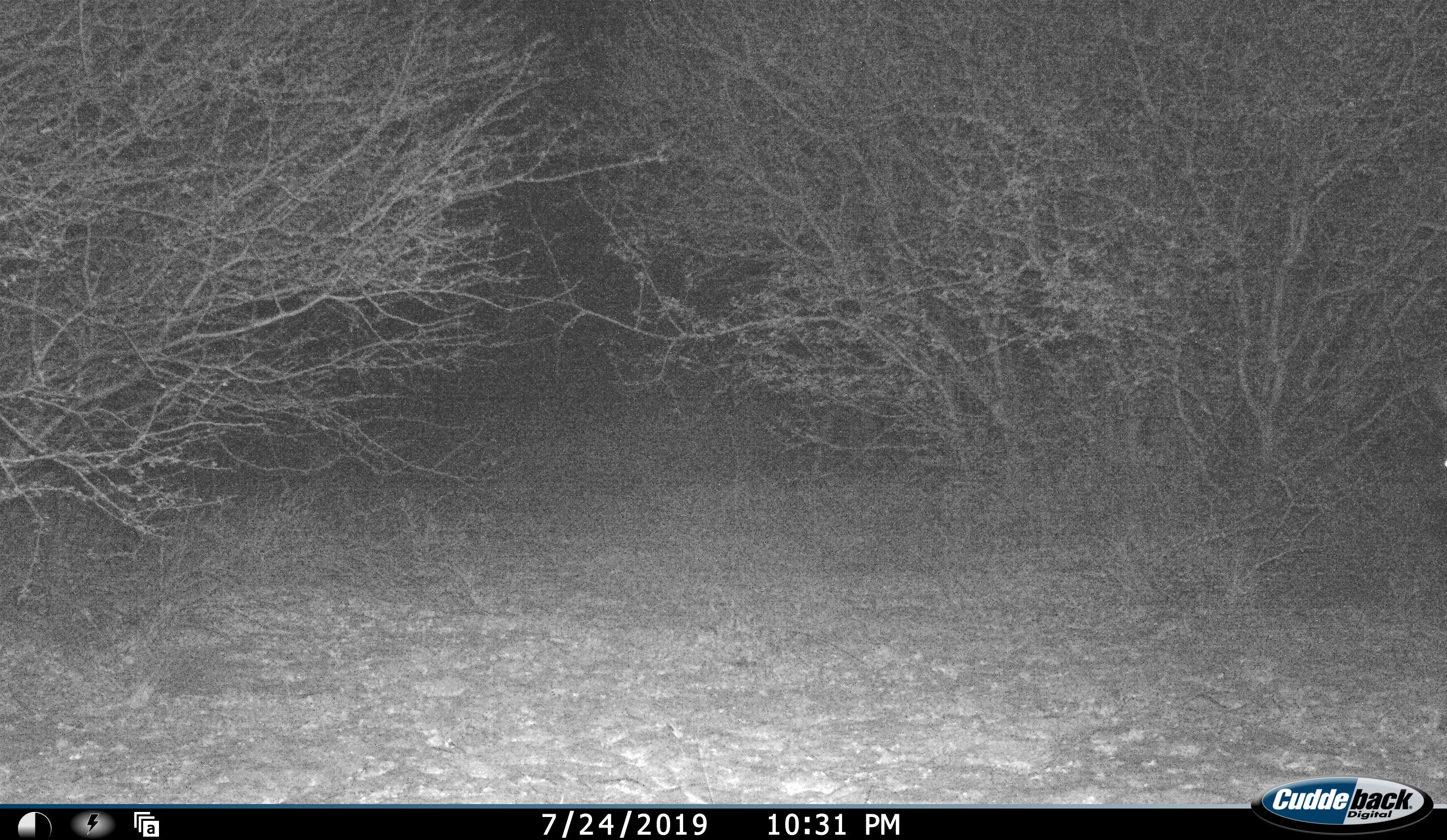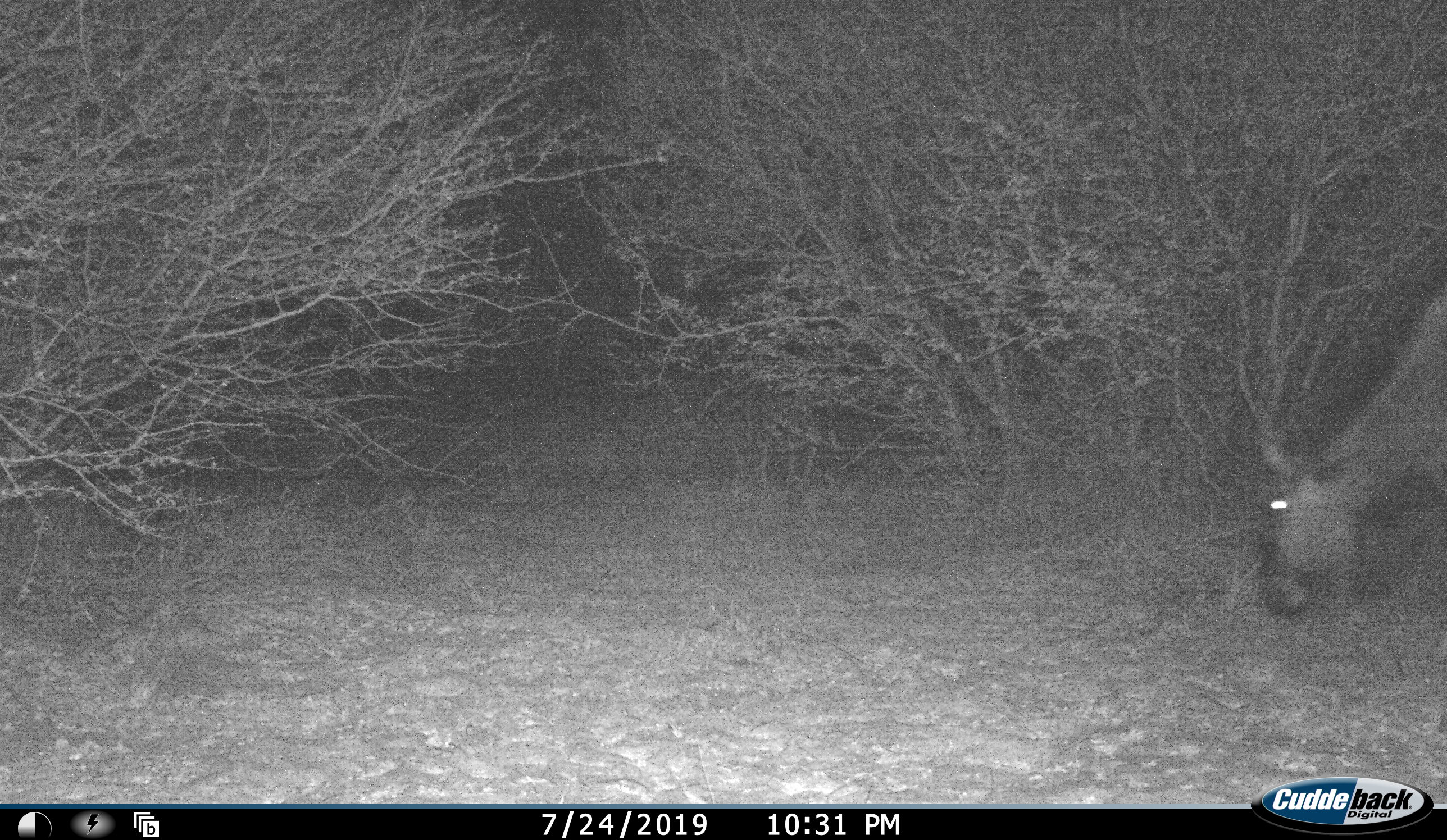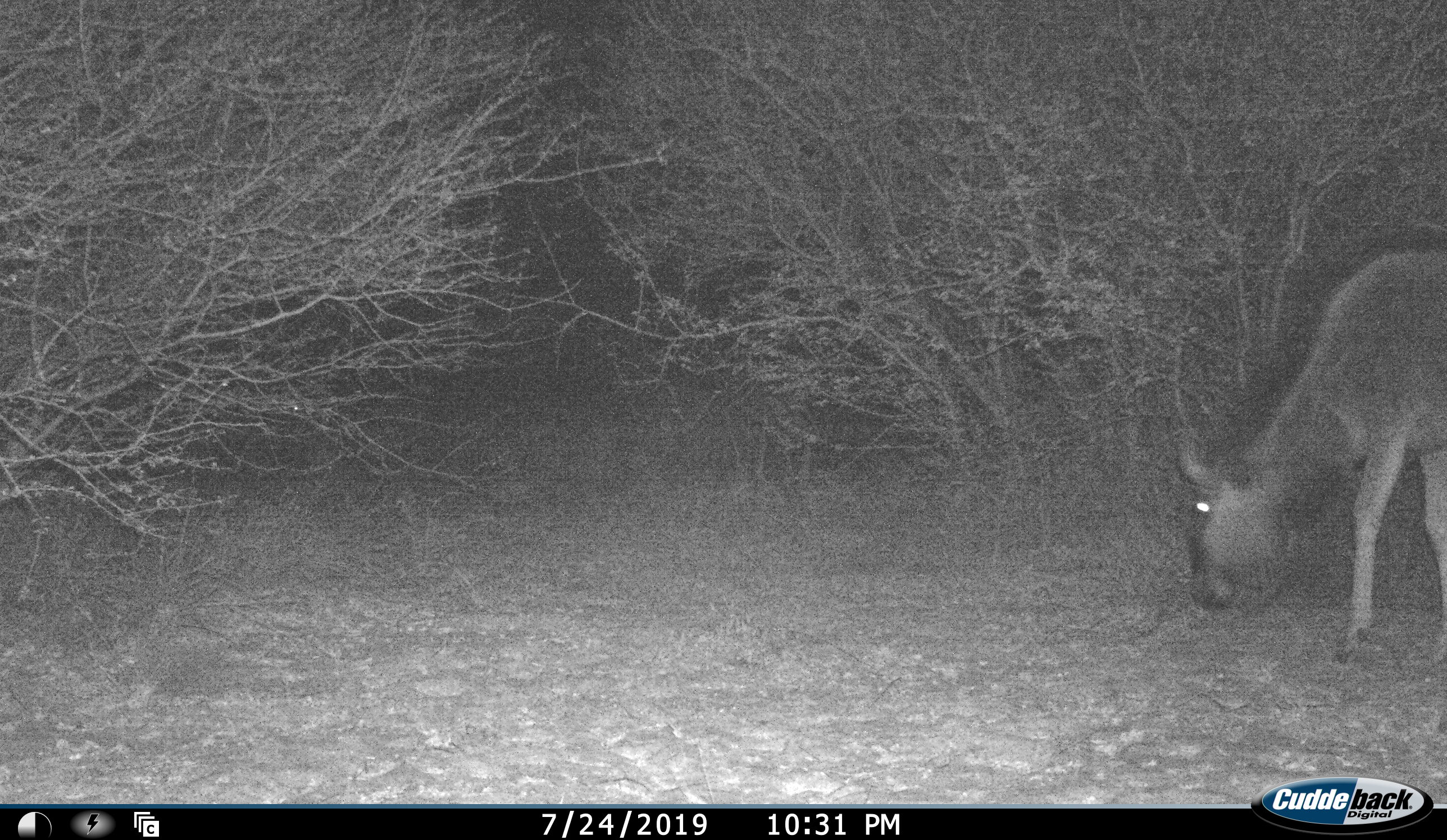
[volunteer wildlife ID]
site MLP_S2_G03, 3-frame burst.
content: unidentified animal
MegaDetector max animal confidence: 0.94